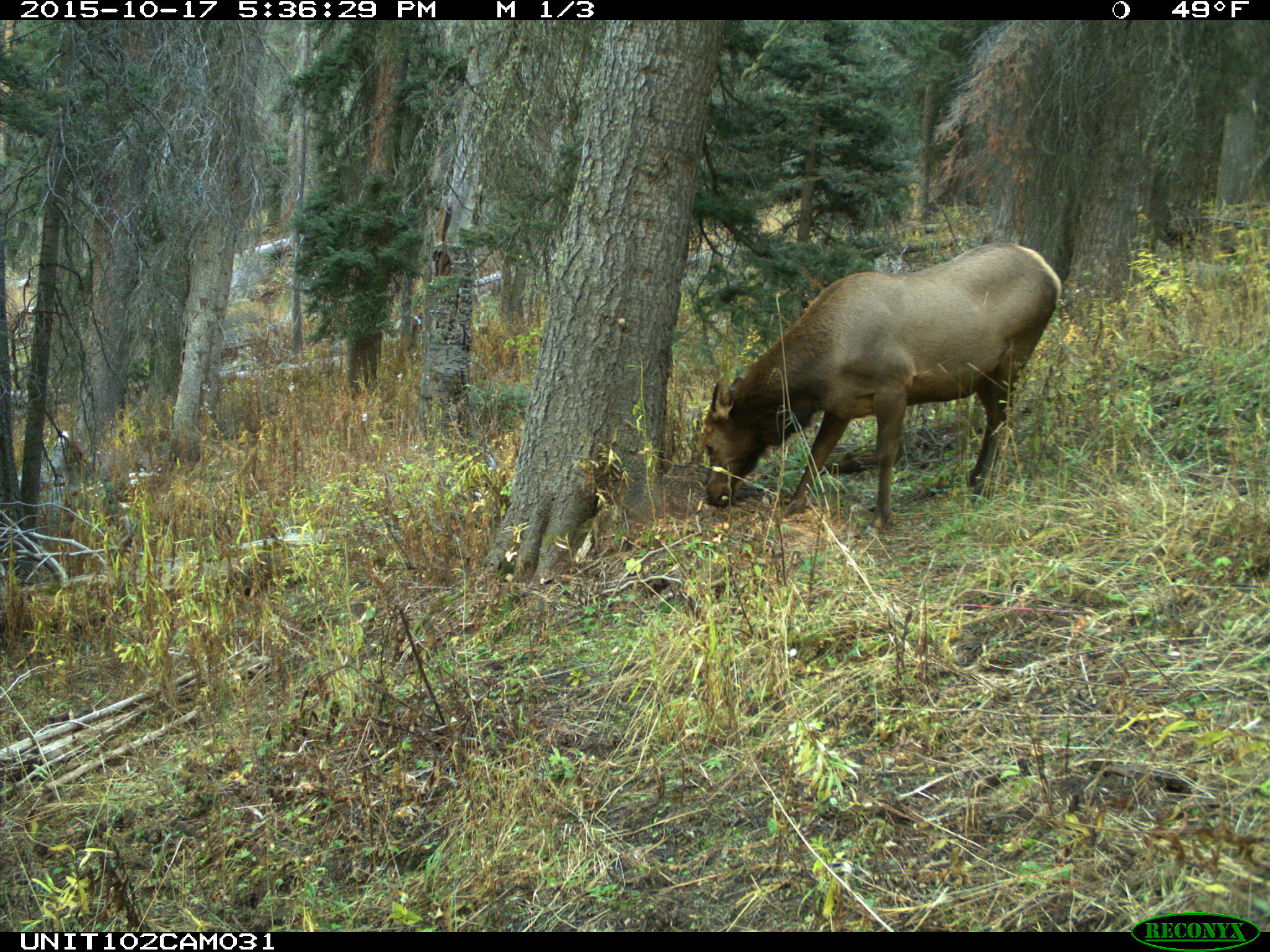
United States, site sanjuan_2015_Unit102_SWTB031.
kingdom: Animalia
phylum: Chordata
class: Mammalia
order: Artiodactyla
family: Cervidae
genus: Cervus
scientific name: Cervus elaphus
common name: red deer